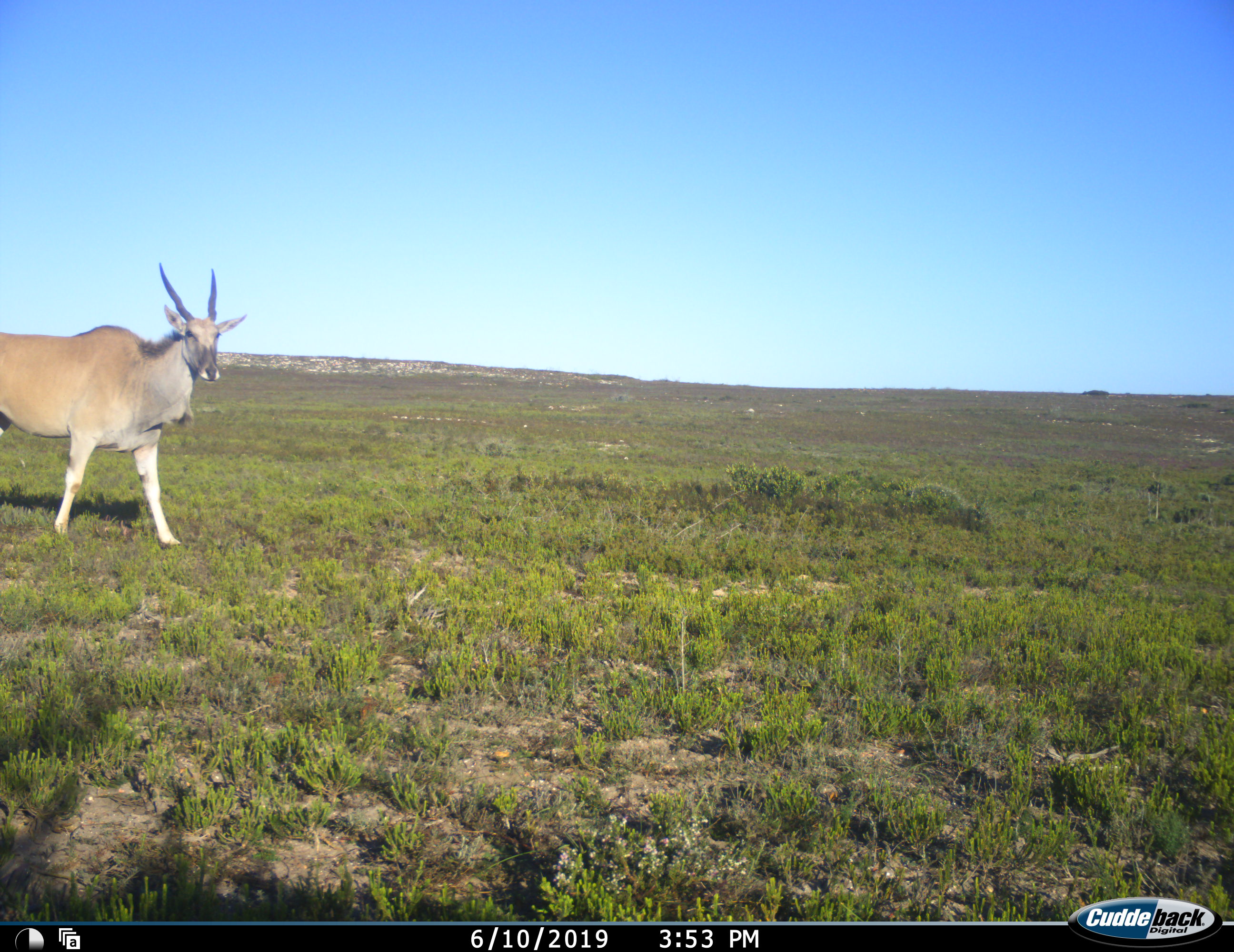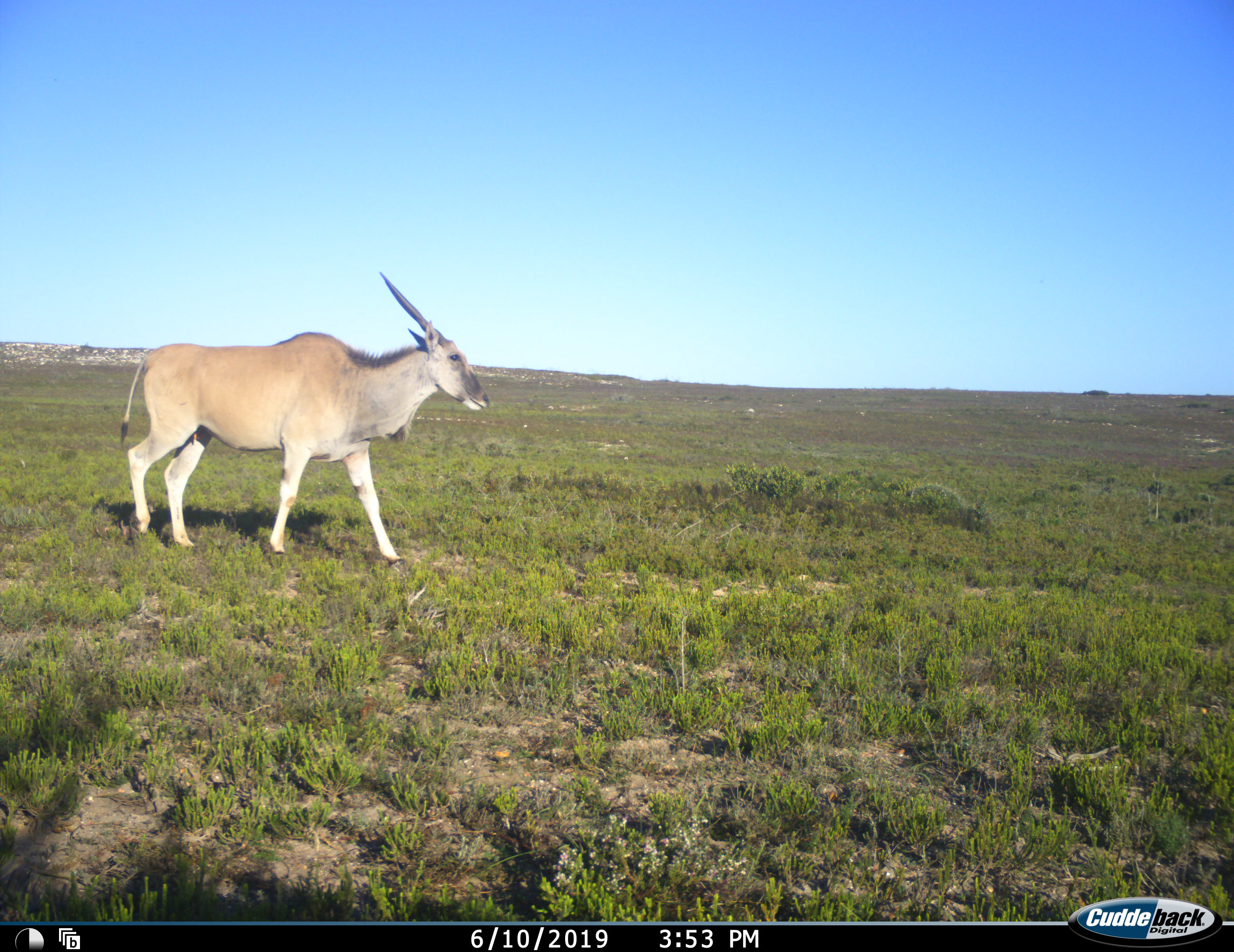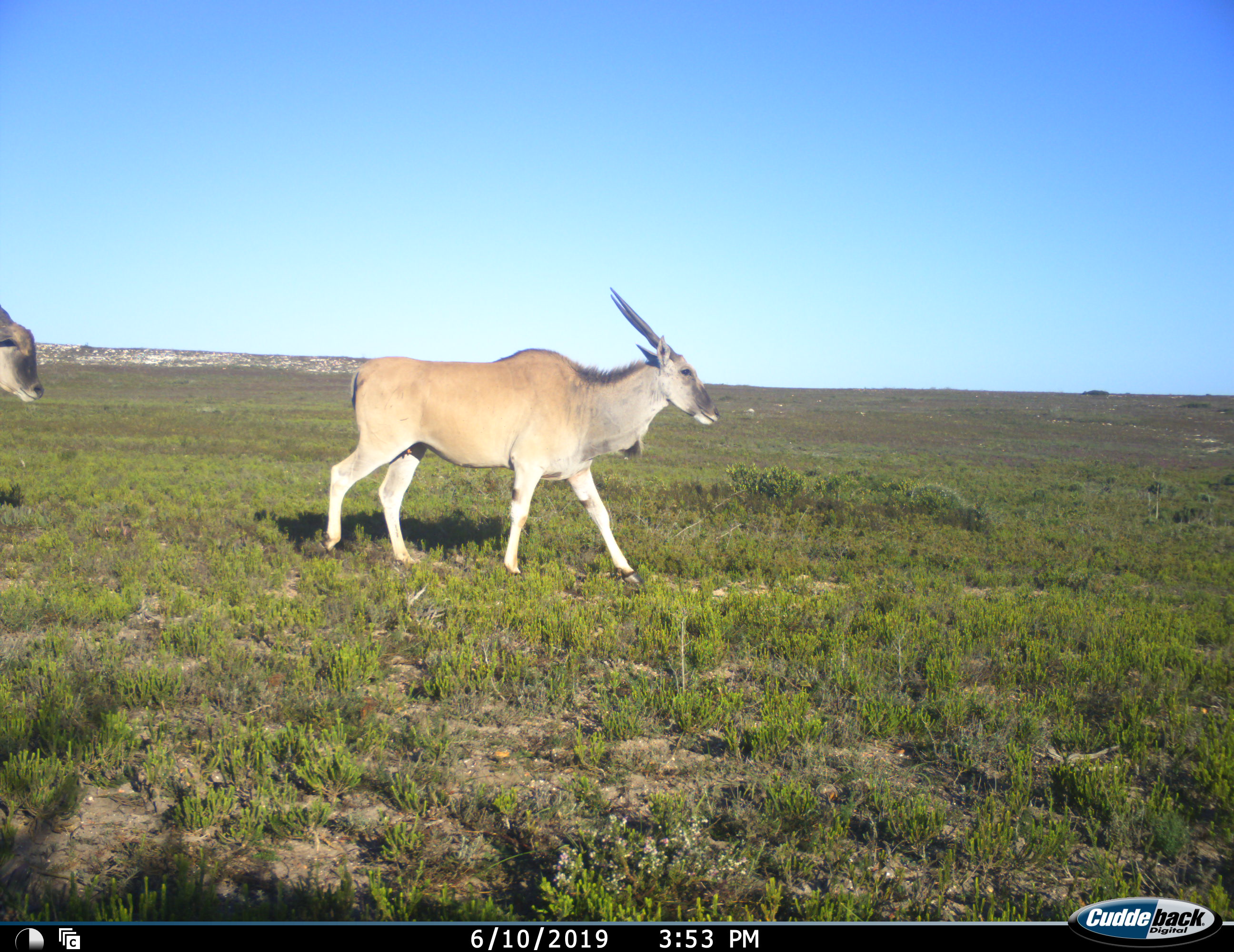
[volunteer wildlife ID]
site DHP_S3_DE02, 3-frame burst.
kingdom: Animalia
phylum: Chordata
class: Mammalia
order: Artiodactyla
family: Bovidae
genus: Tragelaphus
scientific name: Tragelaphus oryx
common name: eland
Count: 2.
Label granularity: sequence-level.